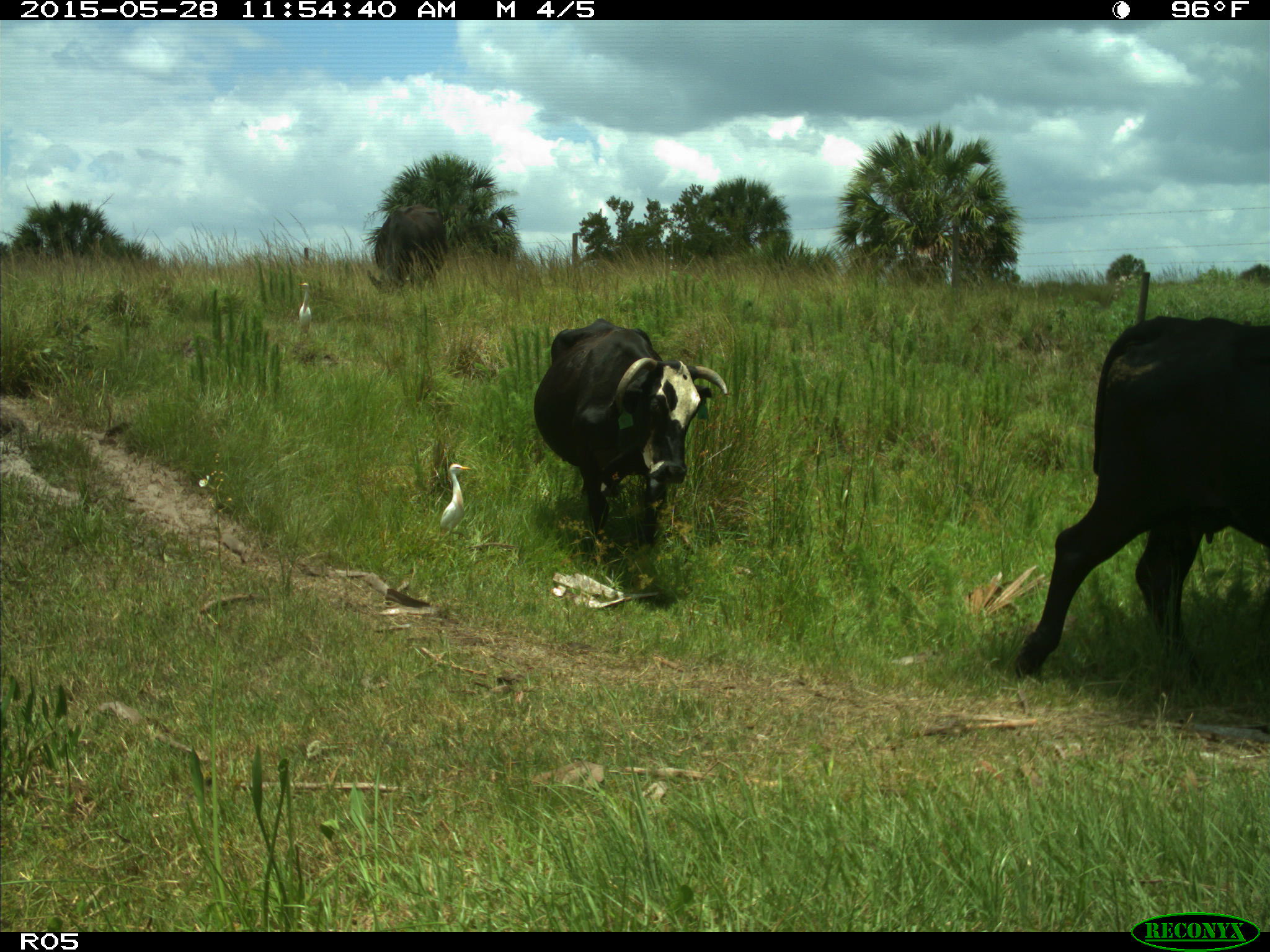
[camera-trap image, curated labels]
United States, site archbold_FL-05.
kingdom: Animalia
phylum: Chordata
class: Mammalia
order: Artiodactyla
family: Bovidae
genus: Bos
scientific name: Bos taurus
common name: domestic cow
Bos taurus (domestic cow).